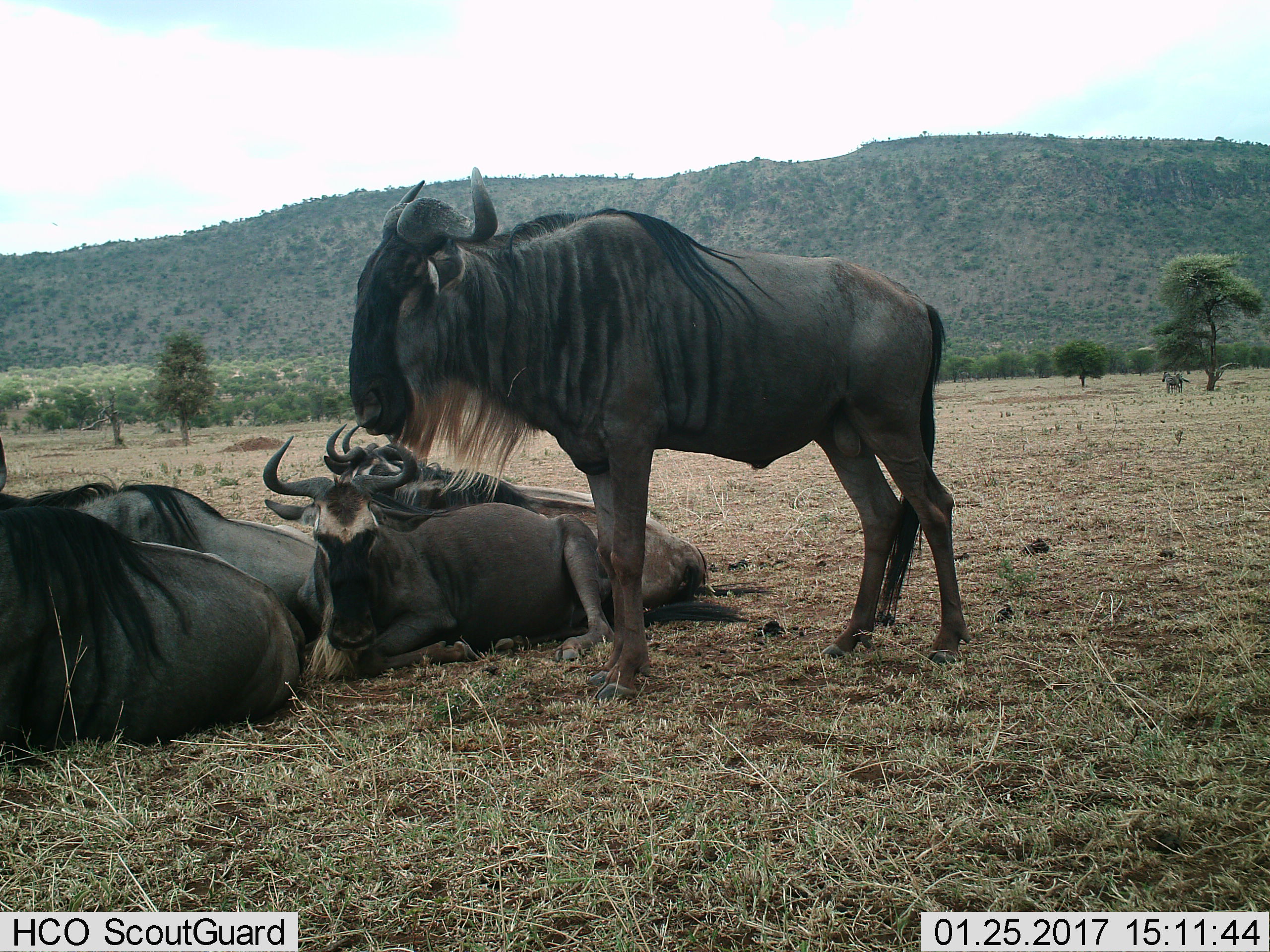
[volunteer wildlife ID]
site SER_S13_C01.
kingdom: Animalia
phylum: Chordata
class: Mammalia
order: Artiodactyla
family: Bovidae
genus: Connochaetes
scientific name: Connochaetes taurinus taurinus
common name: blue wildebeest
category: wildebeestblue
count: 6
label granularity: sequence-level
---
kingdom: Animalia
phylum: Chordata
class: Mammalia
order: Perissodactyla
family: Equidae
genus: Equus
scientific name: Equus quagga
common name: plains zebra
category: zebraplains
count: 2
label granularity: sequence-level